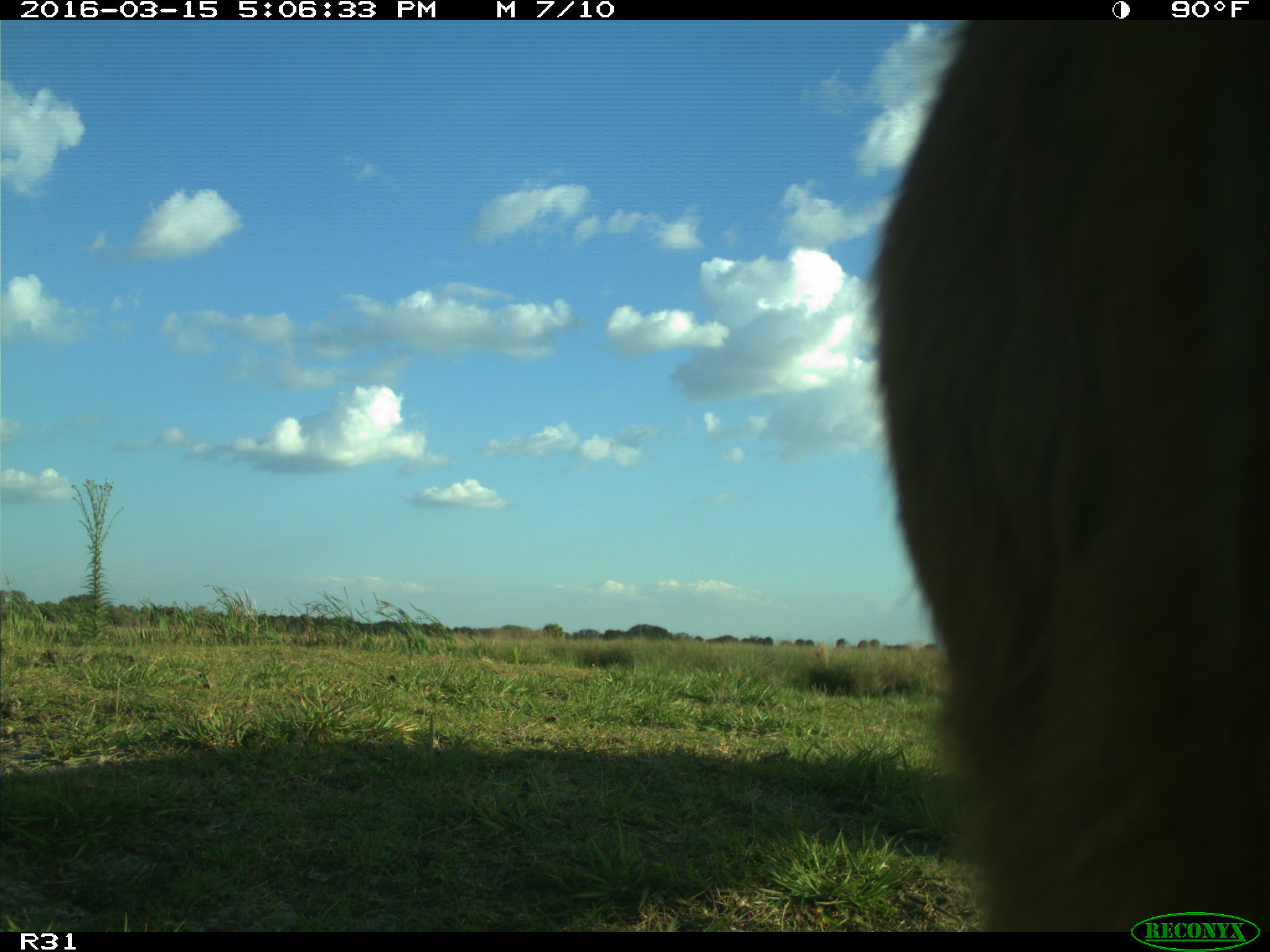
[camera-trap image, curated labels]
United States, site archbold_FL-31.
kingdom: Animalia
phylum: Chordata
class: Mammalia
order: Artiodactyla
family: Bovidae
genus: Bos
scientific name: Bos taurus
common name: domestic cow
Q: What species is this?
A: Bos taurus (domestic cow).